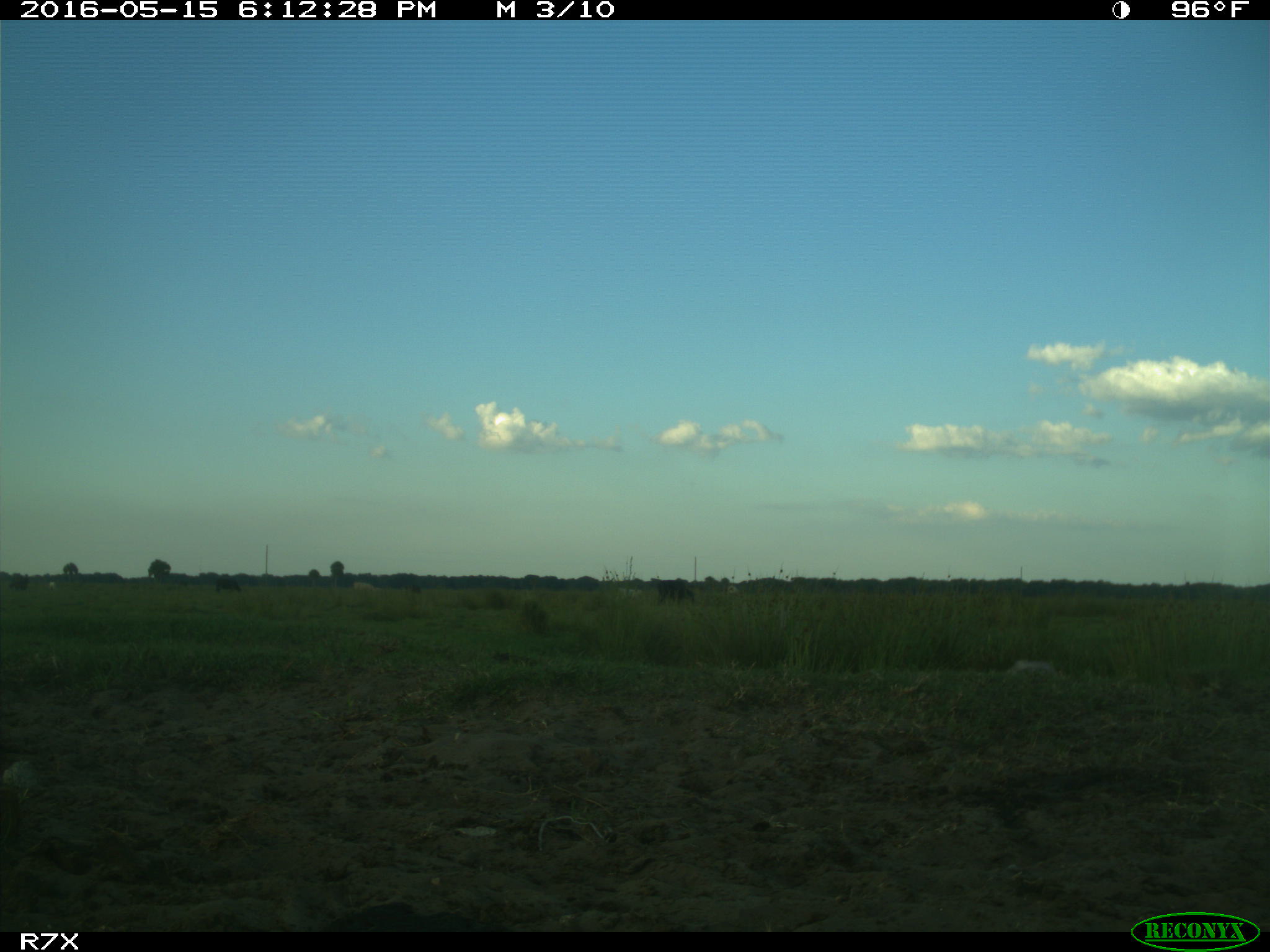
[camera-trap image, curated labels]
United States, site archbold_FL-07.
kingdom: Animalia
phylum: Chordata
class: Mammalia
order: Artiodactyla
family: Bovidae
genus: Bos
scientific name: Bos taurus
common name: domestic cow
Bos taurus (domestic cow).